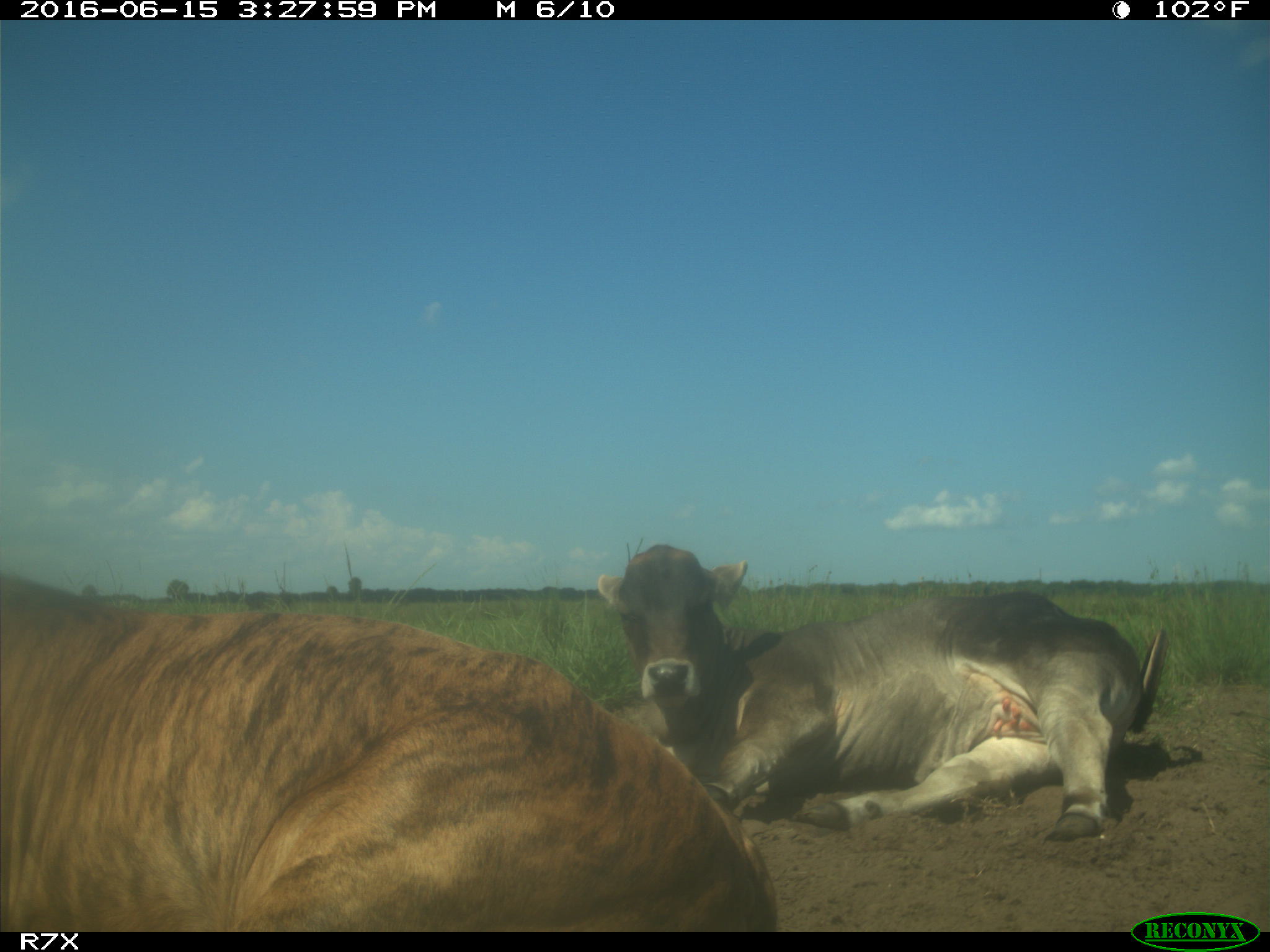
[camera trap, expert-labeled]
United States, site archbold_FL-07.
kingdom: Animalia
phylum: Chordata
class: Mammalia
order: Artiodactyla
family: Bovidae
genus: Bos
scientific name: Bos taurus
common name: domestic cow